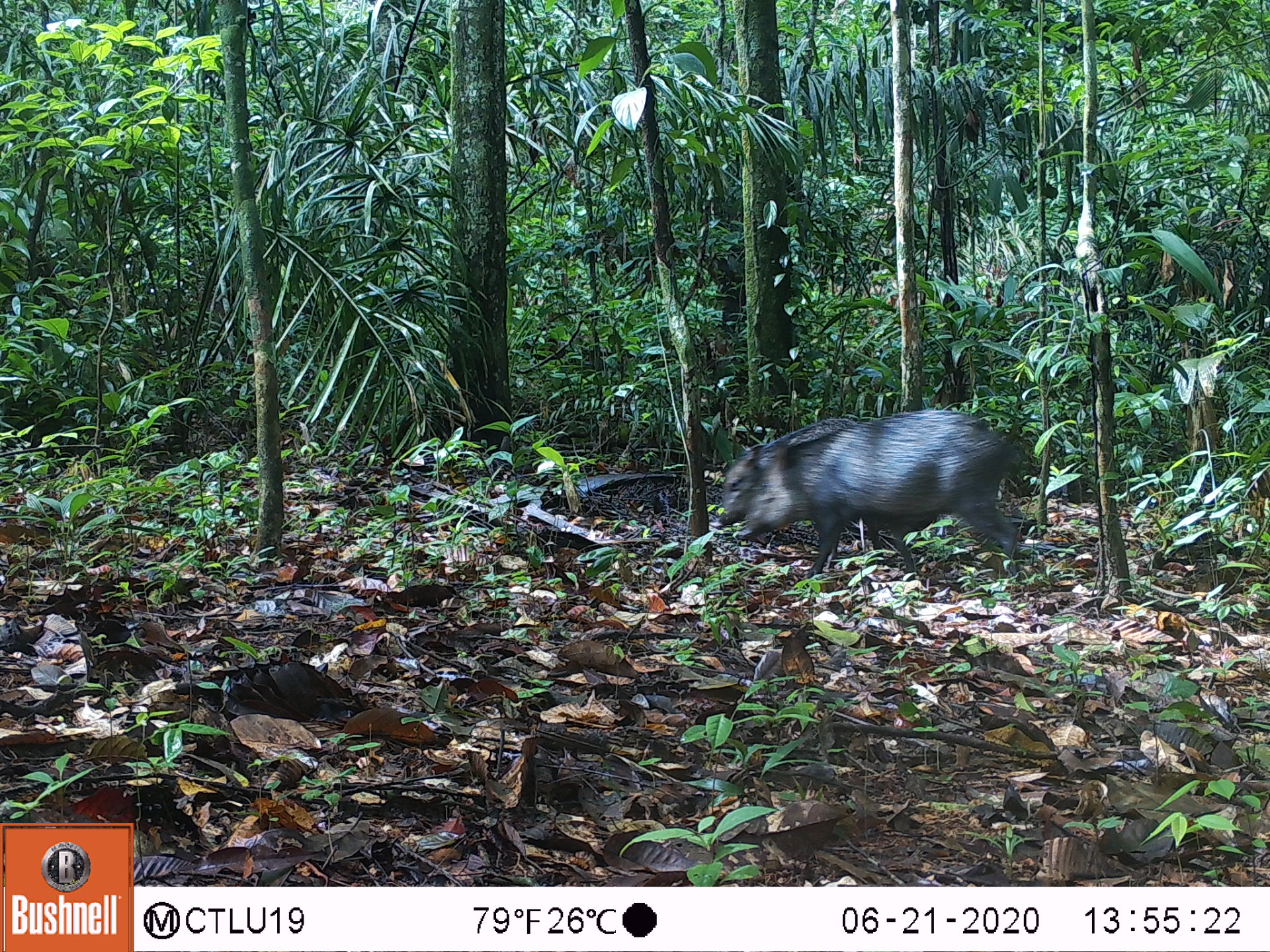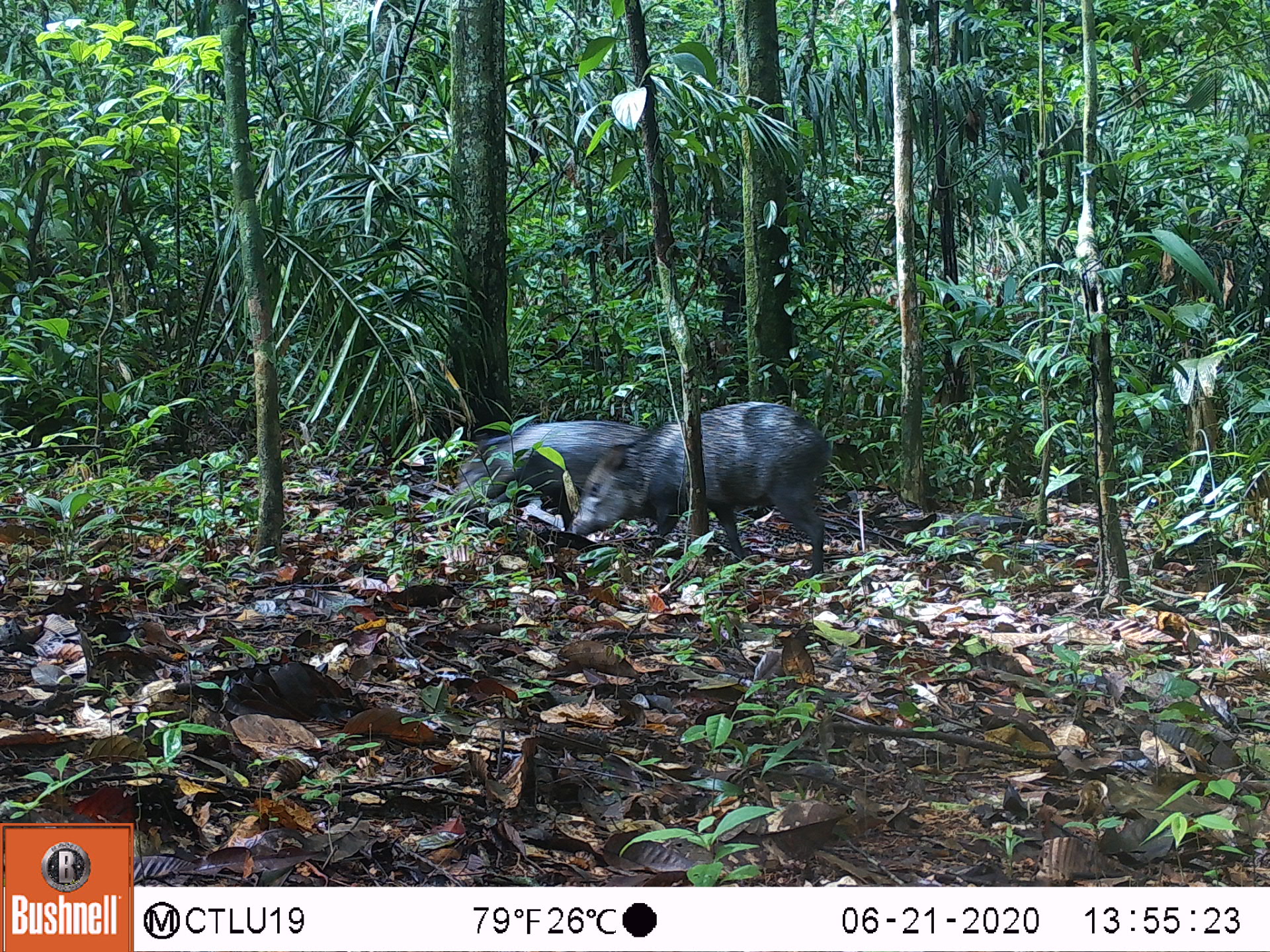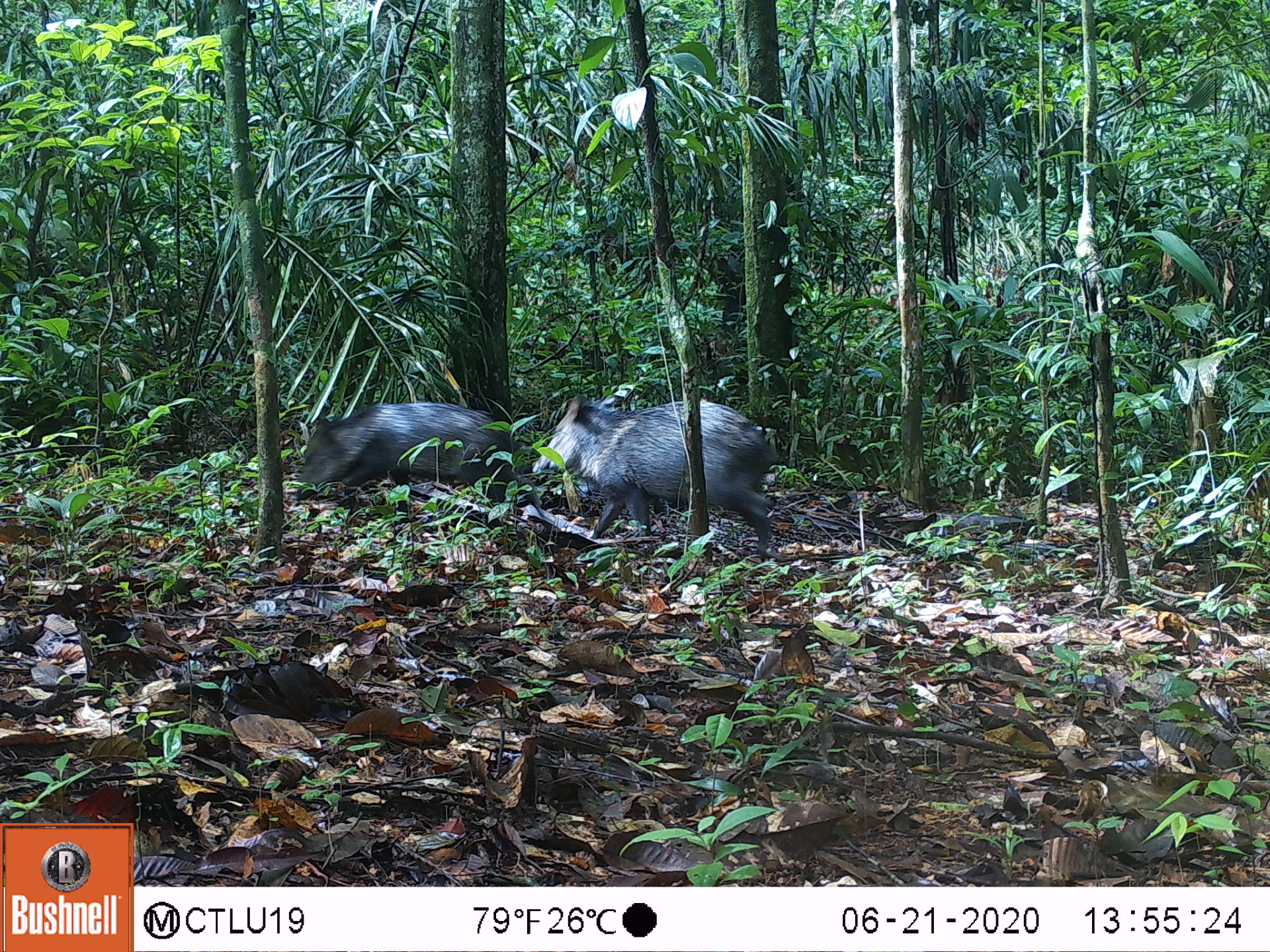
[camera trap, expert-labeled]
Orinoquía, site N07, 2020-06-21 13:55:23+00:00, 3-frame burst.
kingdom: Animalia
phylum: Chordata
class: Mammalia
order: Artiodactyla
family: Tayassuidae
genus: Pecari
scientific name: Pecari tajacu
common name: collared peccary